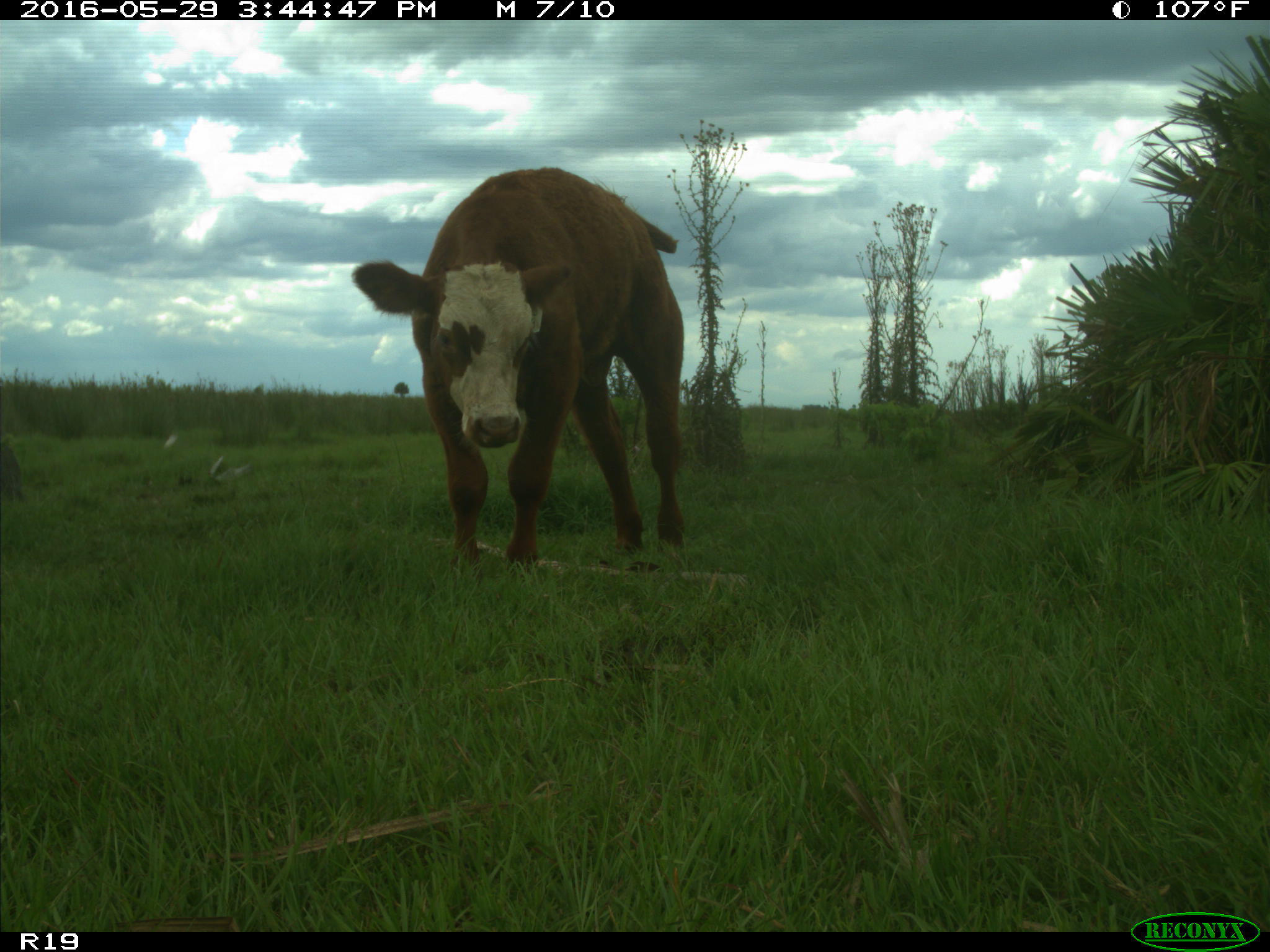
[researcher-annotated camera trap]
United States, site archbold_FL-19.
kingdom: Animalia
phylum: Chordata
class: Mammalia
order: Artiodactyla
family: Bovidae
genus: Bos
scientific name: Bos taurus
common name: domestic cow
Bos taurus (domestic cow).